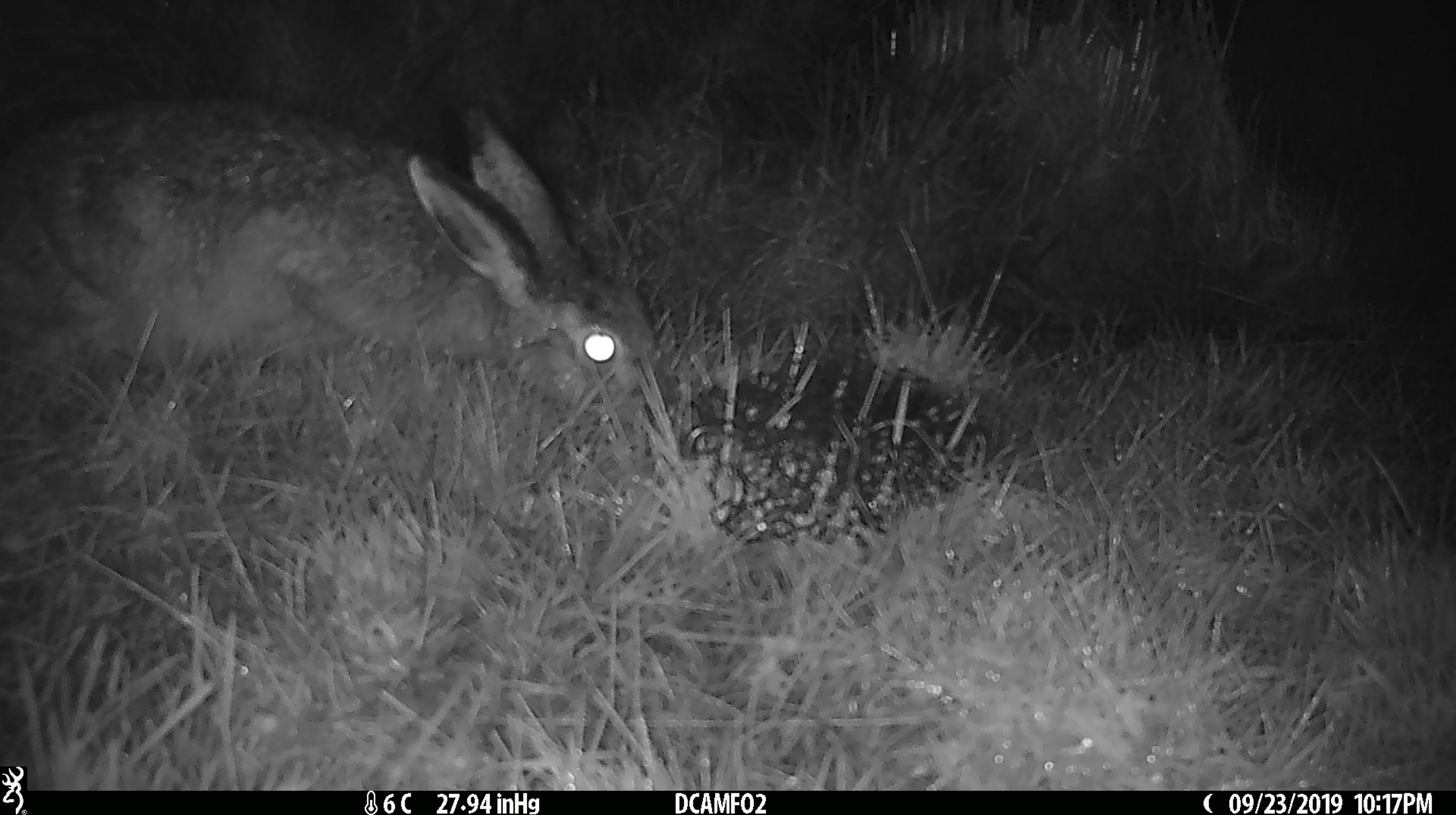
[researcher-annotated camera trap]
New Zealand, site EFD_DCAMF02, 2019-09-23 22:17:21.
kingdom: Animalia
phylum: Chordata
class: Mammalia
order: Lagomorpha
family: Leporidae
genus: Lepus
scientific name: Lepus europaeus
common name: brown hare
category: hare